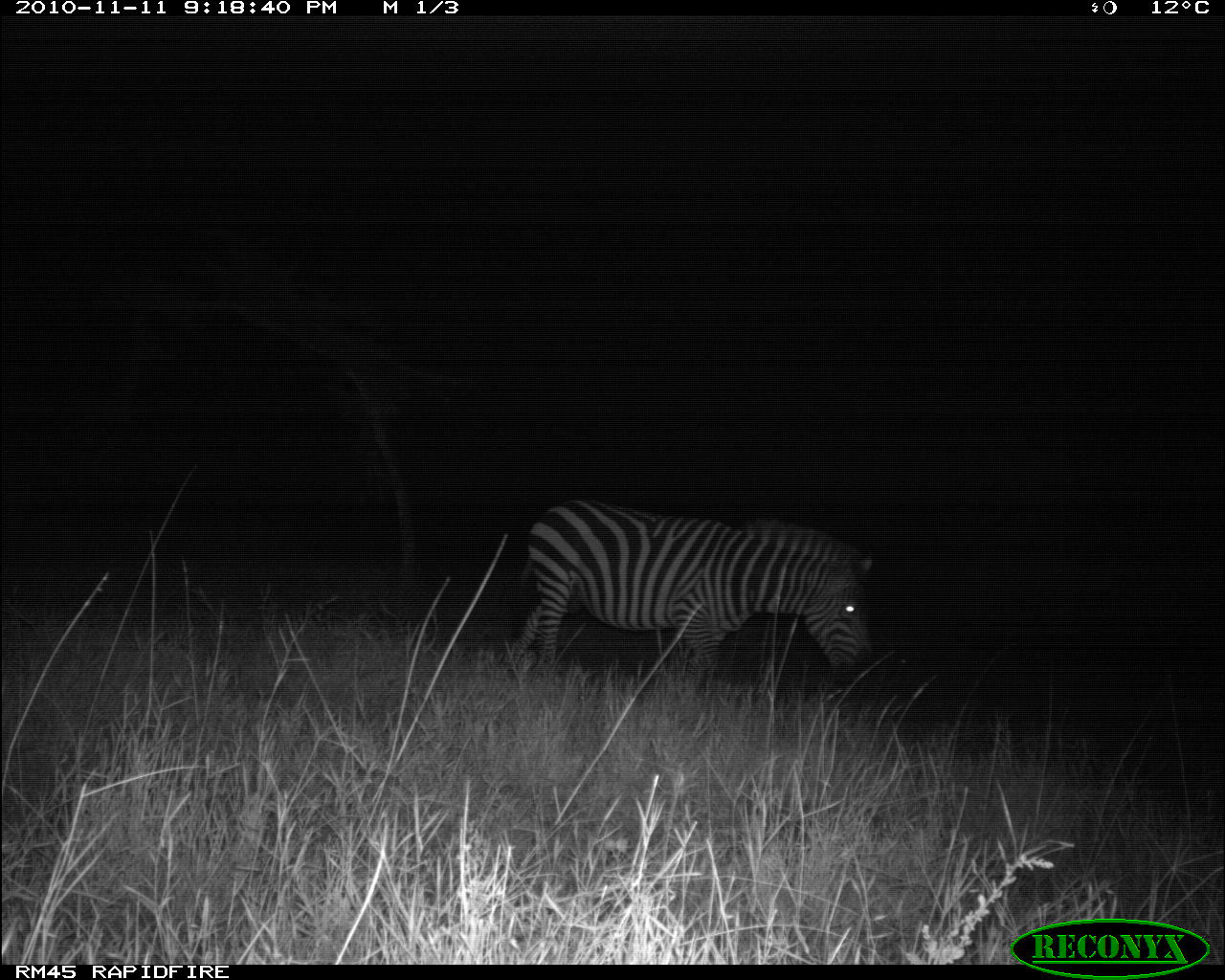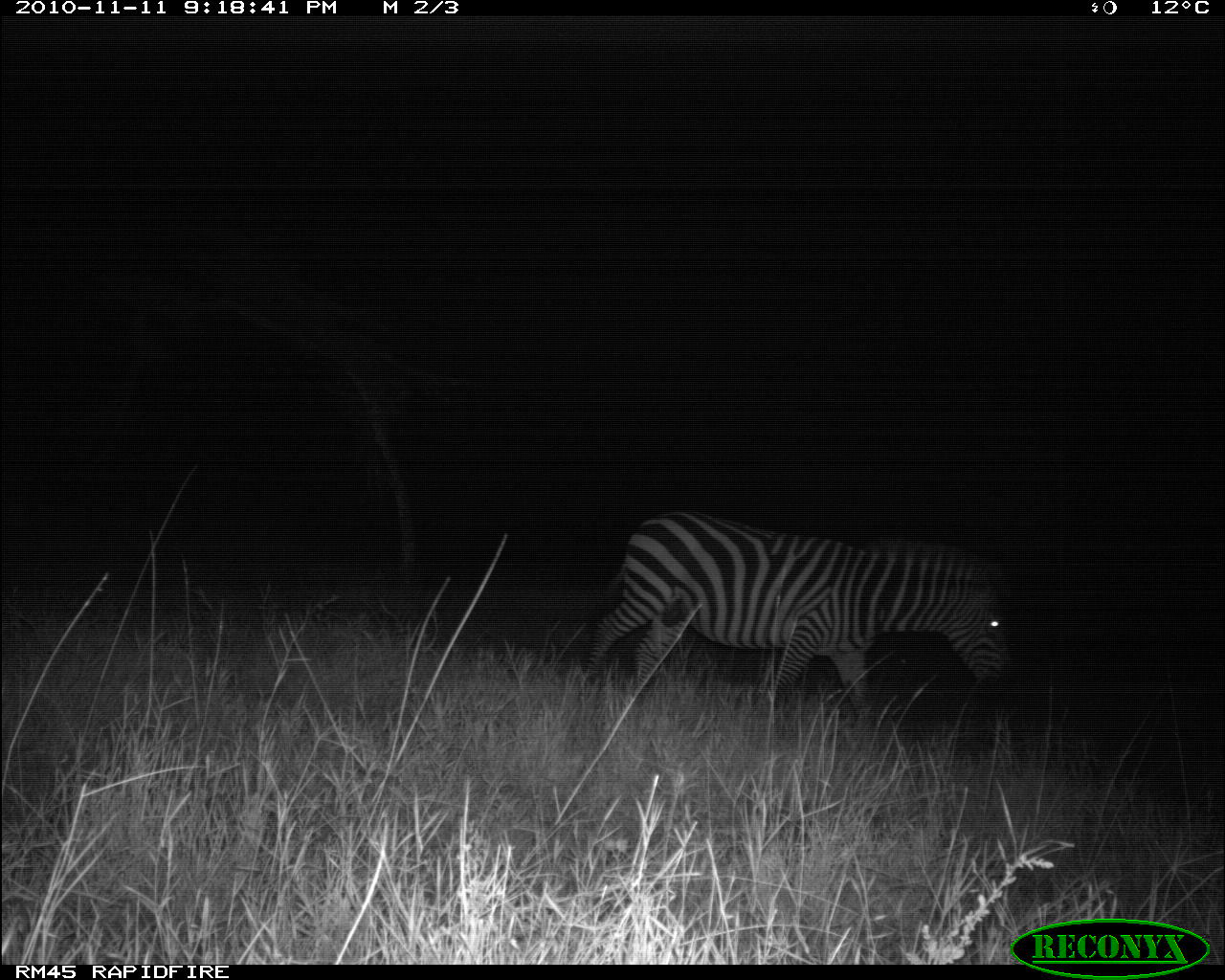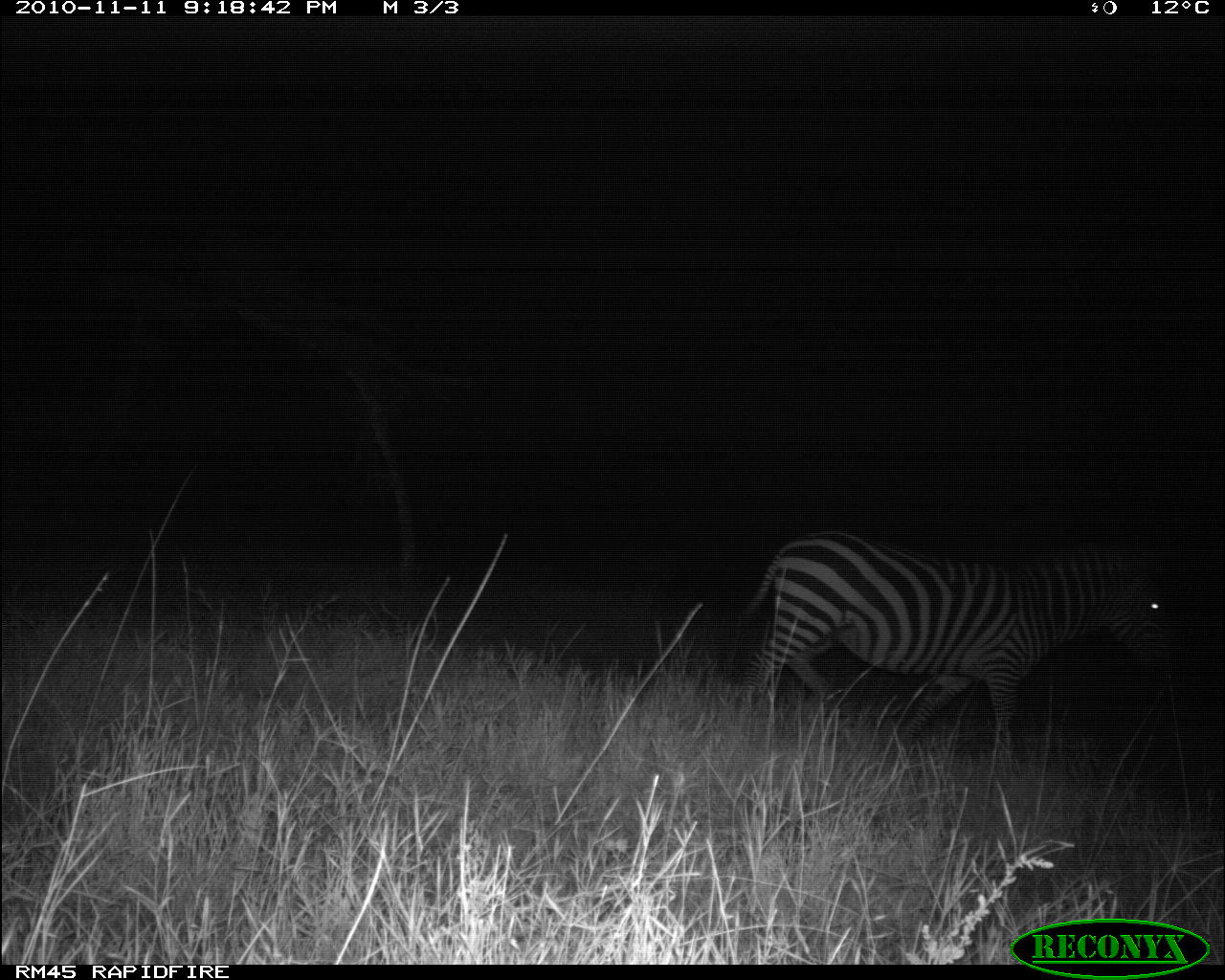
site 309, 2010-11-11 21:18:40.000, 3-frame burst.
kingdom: Animalia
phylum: Chordata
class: Mammalia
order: Perissodactyla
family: Equidae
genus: Equus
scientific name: Equus quagga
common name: plains zebra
Equus quagga (plains zebra), count 1.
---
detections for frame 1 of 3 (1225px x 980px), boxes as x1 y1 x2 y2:
equus quagga: 506 497 875 696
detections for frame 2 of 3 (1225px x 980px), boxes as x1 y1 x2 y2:
equus quagga: 583 509 1011 730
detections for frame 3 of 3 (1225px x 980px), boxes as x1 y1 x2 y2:
equus quagga: 734 526 1177 766